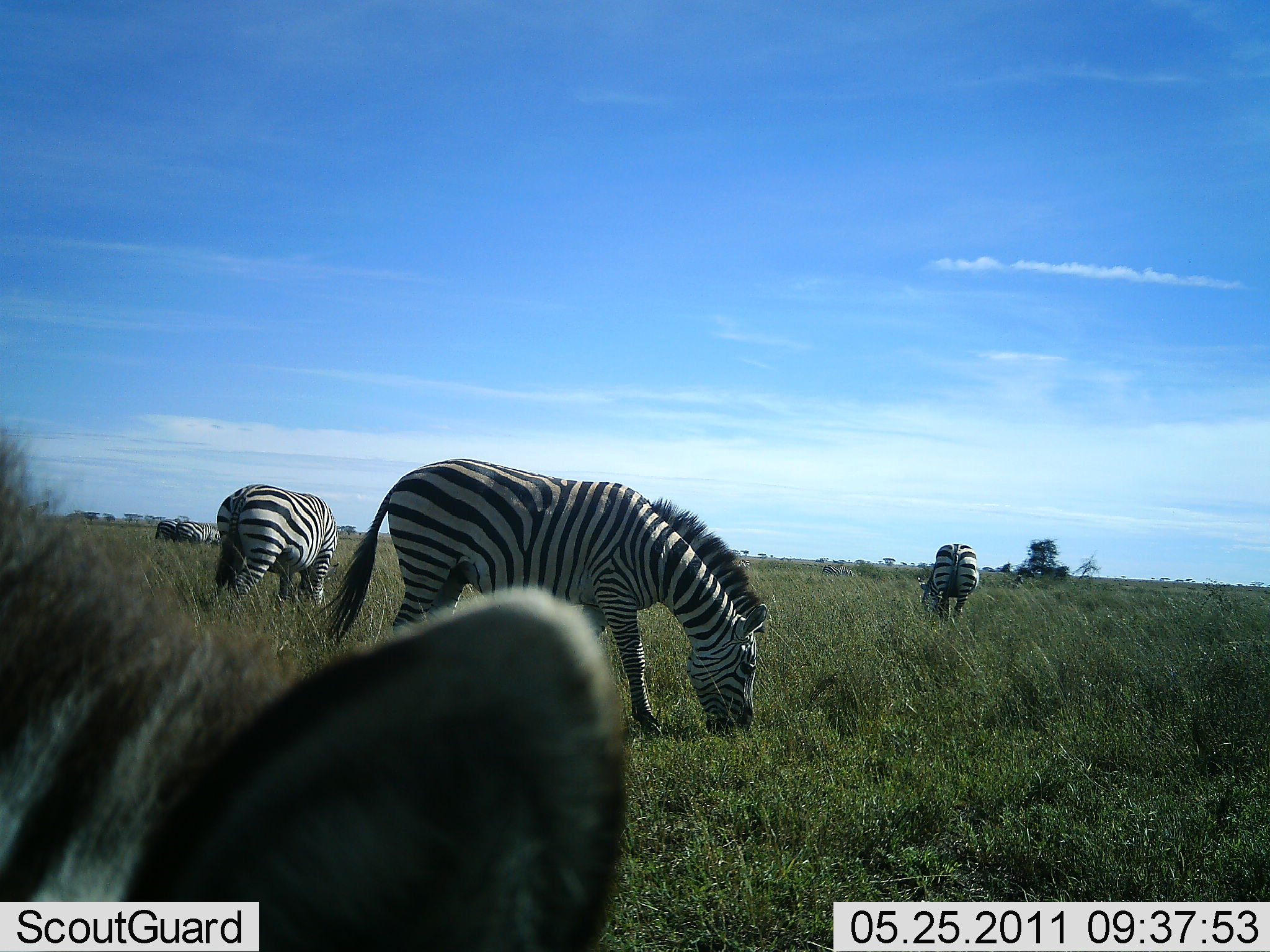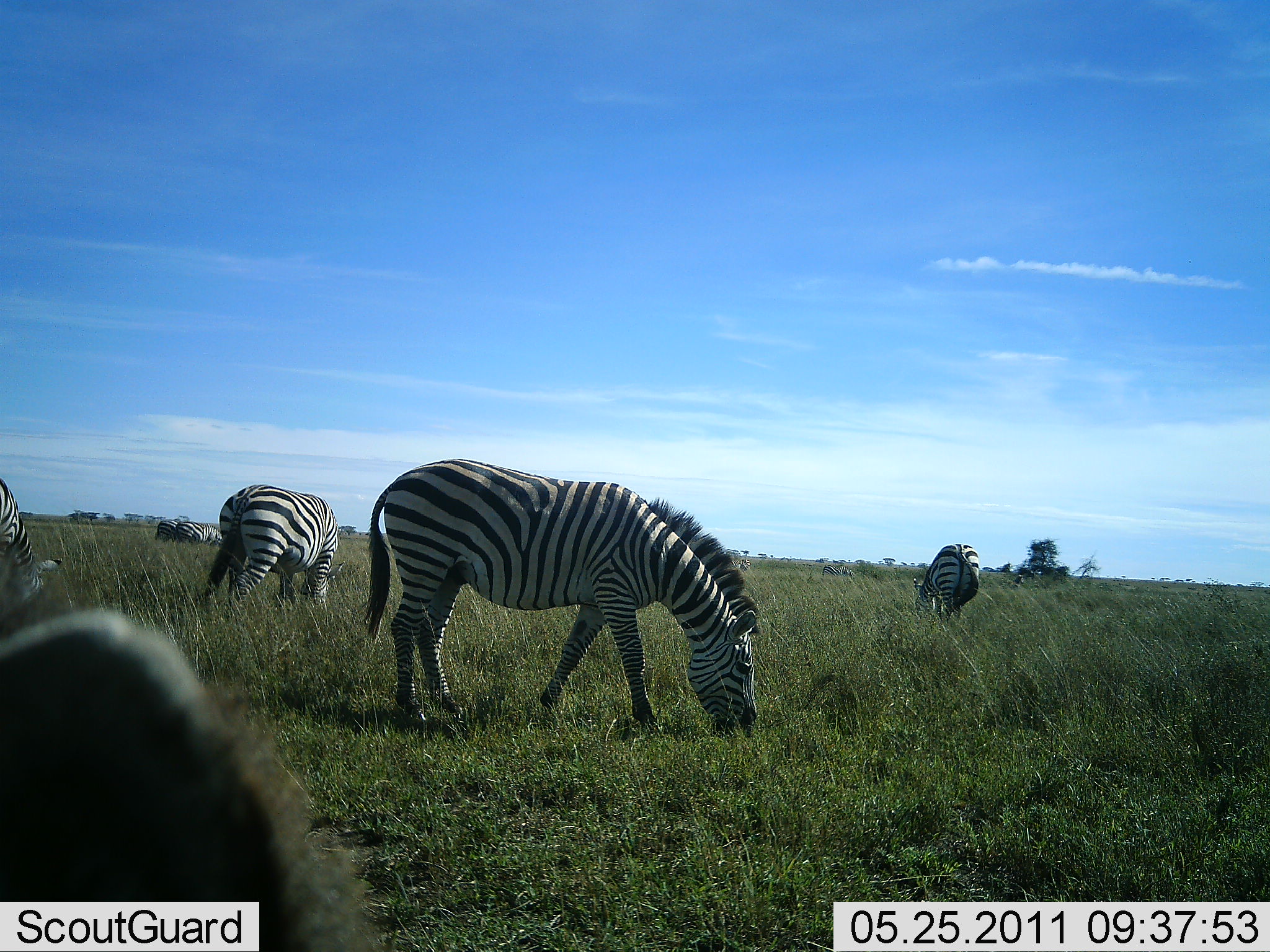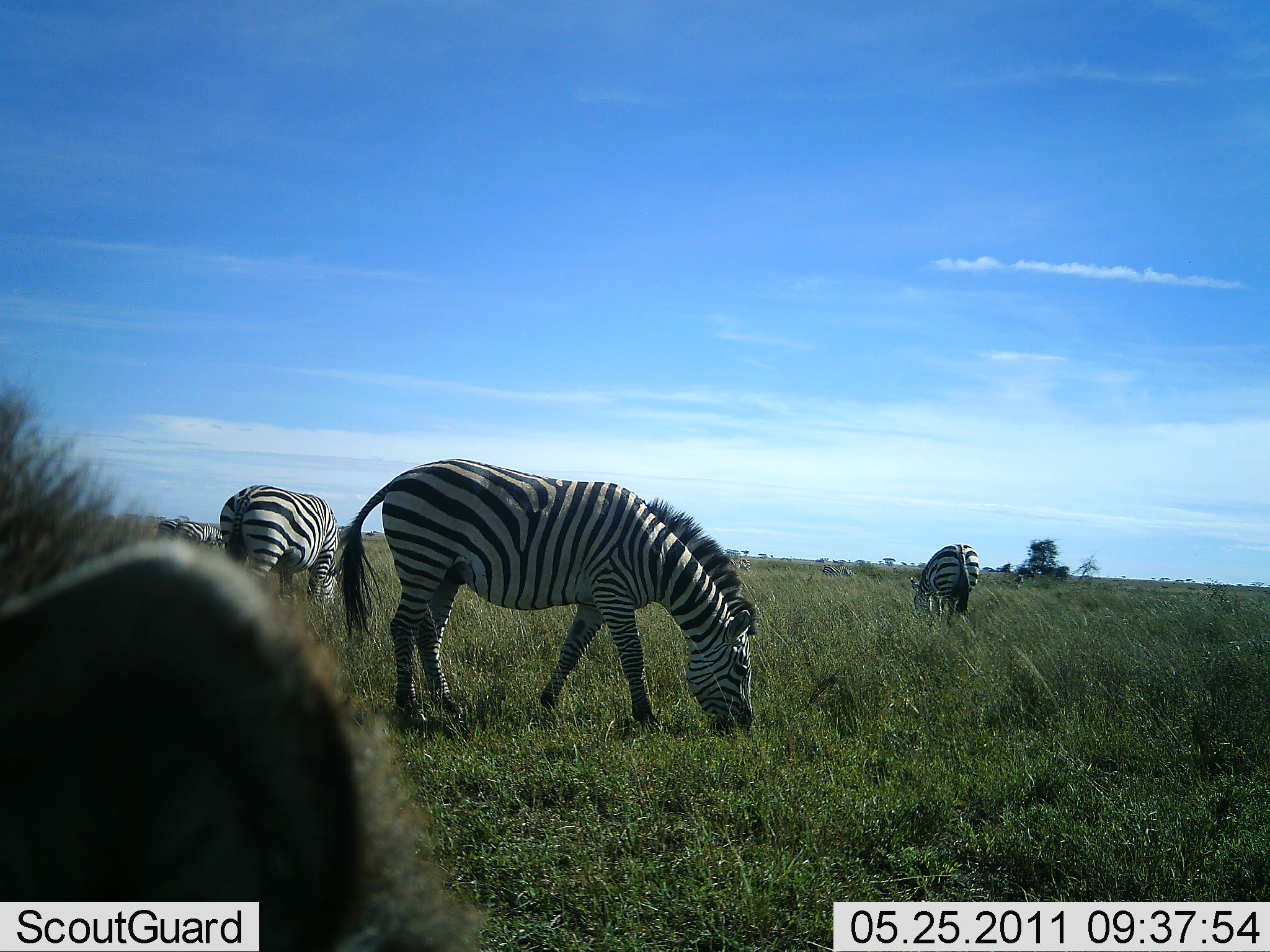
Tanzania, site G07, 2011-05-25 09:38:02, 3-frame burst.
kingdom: Animalia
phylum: Chordata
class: Mammalia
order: Perissodactyla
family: Equidae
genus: Equus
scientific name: Equus quagga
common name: plains zebra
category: zebra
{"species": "zebra (plains zebra) (Equus quagga)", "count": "5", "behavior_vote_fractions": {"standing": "17%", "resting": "8%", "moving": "0%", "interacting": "0%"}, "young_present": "0%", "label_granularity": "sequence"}